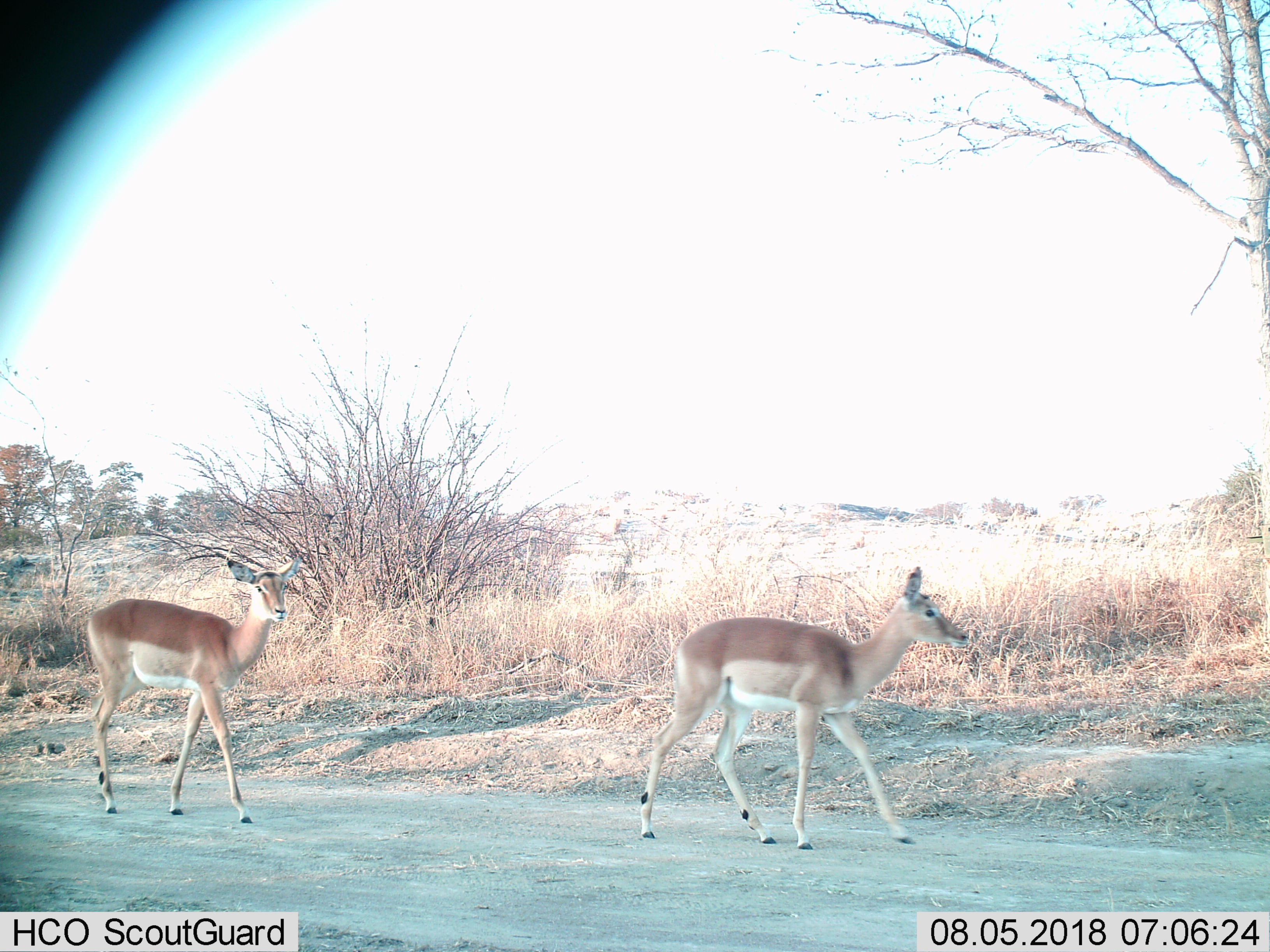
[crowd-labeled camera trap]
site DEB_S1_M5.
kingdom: Animalia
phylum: Chordata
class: Mammalia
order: Artiodactyla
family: Bovidae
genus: Aepyceros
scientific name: Aepyceros melampus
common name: impala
Impala (Aepyceros melampus), count 2. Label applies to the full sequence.